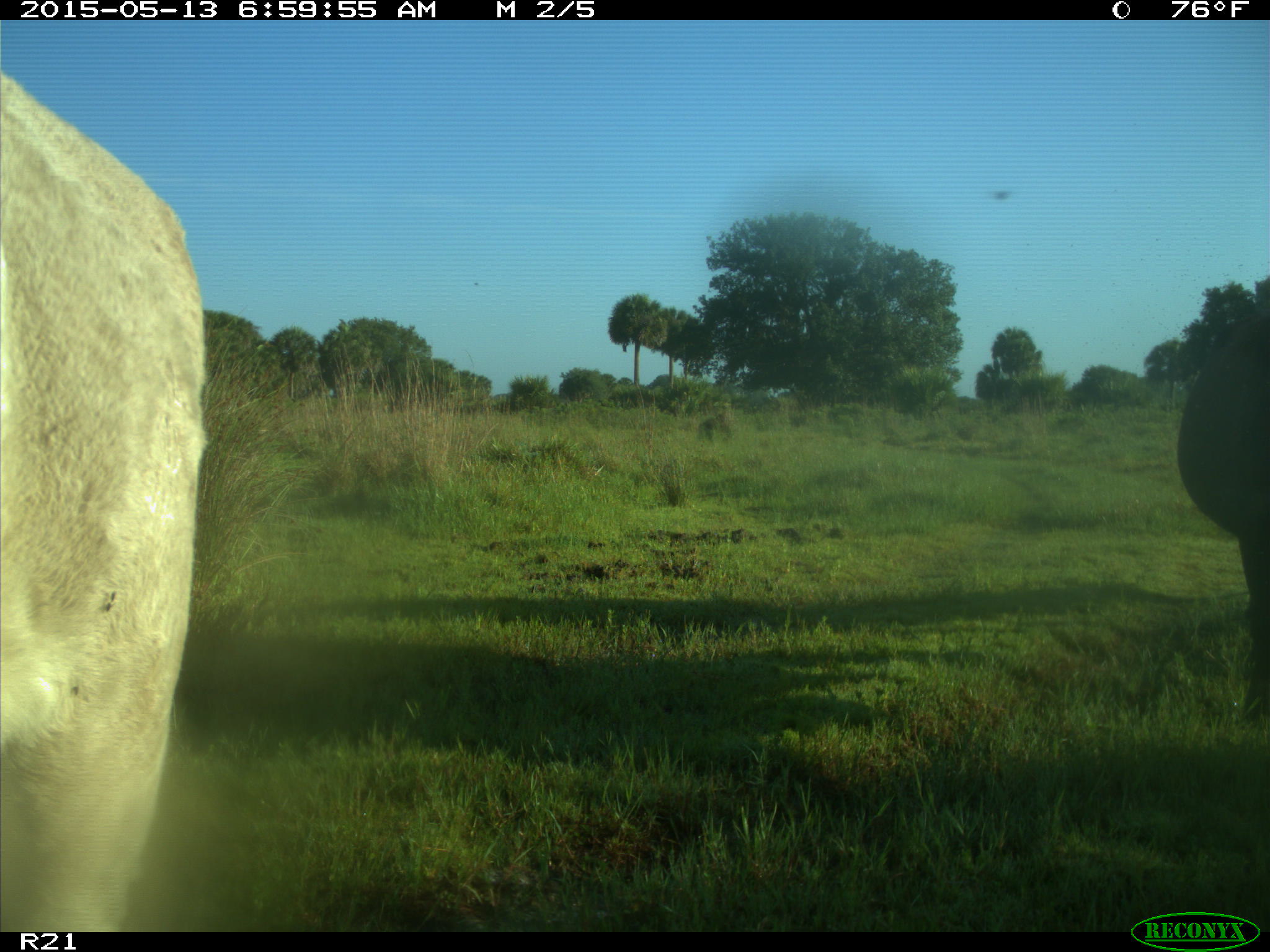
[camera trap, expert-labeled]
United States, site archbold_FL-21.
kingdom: Animalia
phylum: Chordata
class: Mammalia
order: Artiodactyla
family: Bovidae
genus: Bos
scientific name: Bos taurus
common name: domestic cow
Bos taurus (domestic cow).